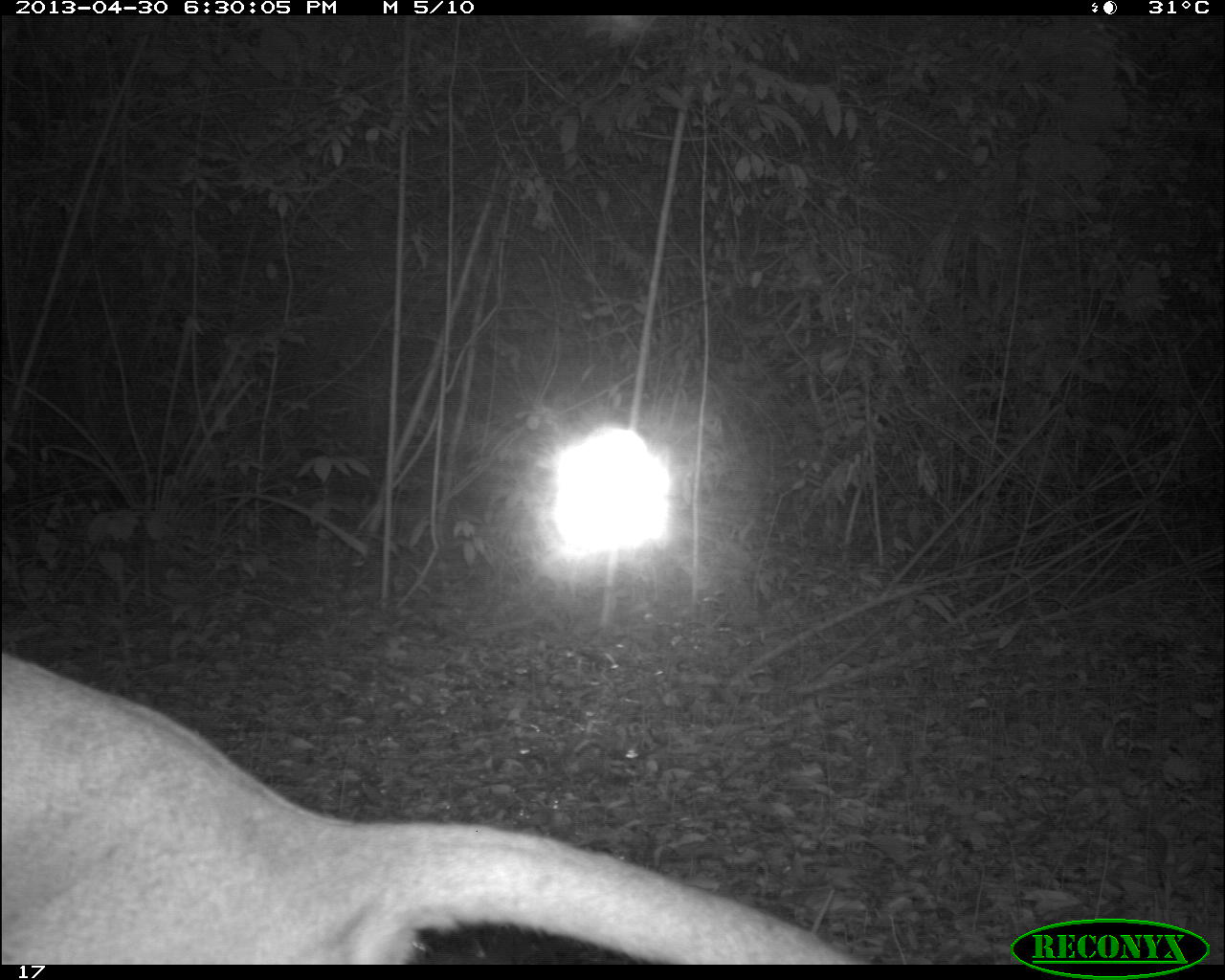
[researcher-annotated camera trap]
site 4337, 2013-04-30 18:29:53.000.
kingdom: Animalia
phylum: Chordata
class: Mammalia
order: Carnivora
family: Felidae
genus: Puma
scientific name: Puma concolor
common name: mountain lion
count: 1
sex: male